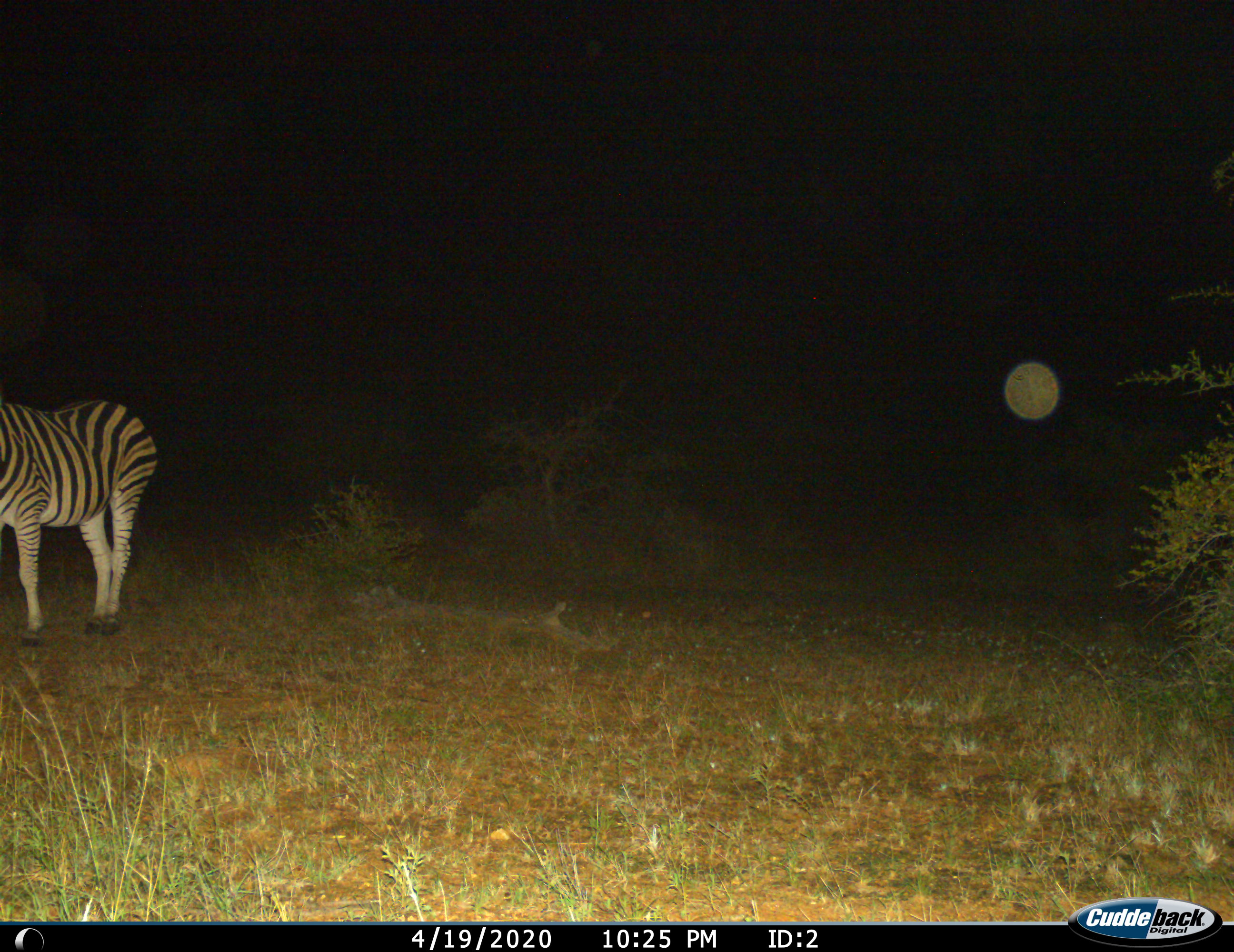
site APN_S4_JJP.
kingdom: Animalia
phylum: Chordata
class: Mammalia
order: Perissodactyla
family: Equidae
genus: Equus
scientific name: Equus quagga burchellii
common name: burchell's zebra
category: zebraburchells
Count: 1.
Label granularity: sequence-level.